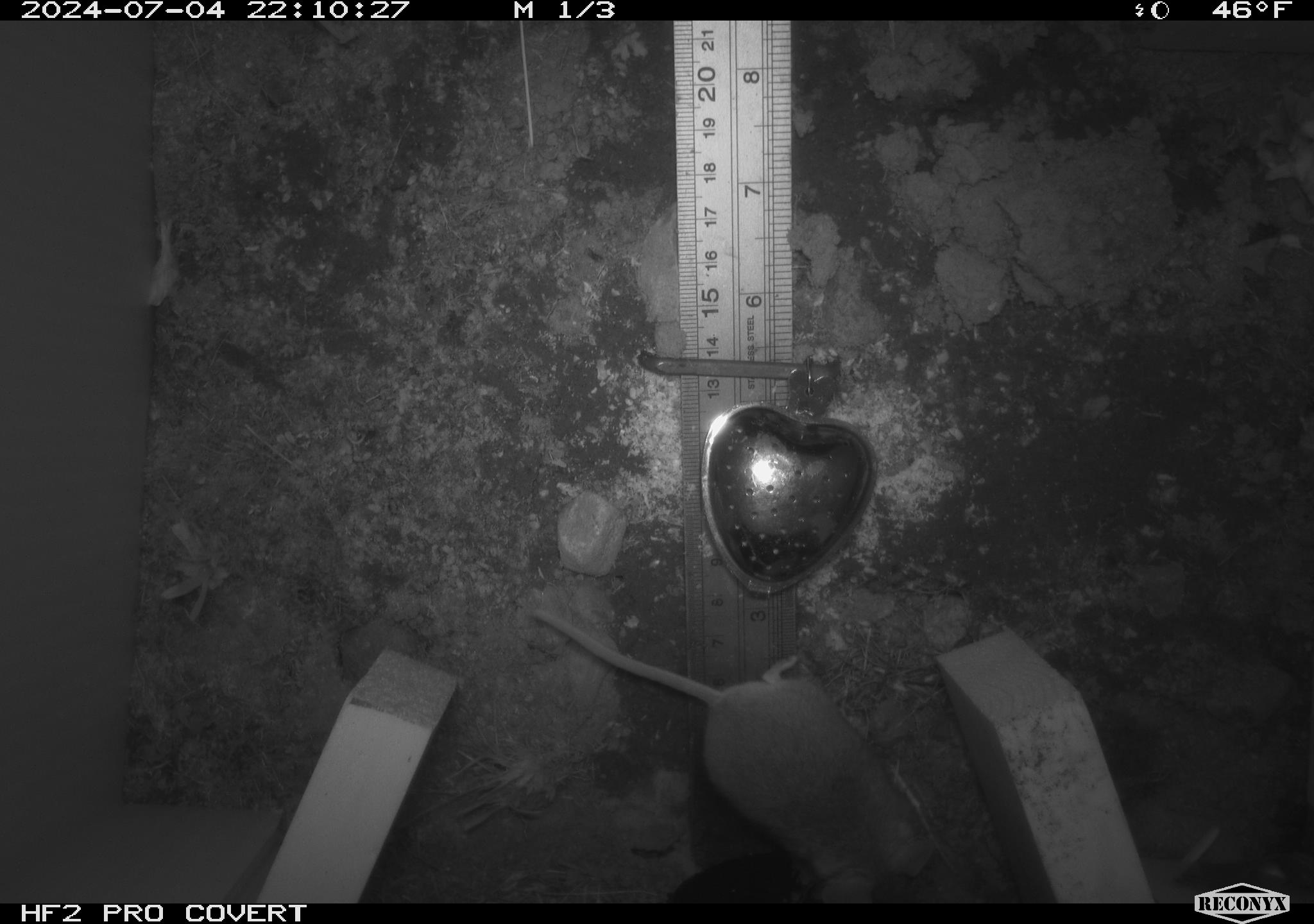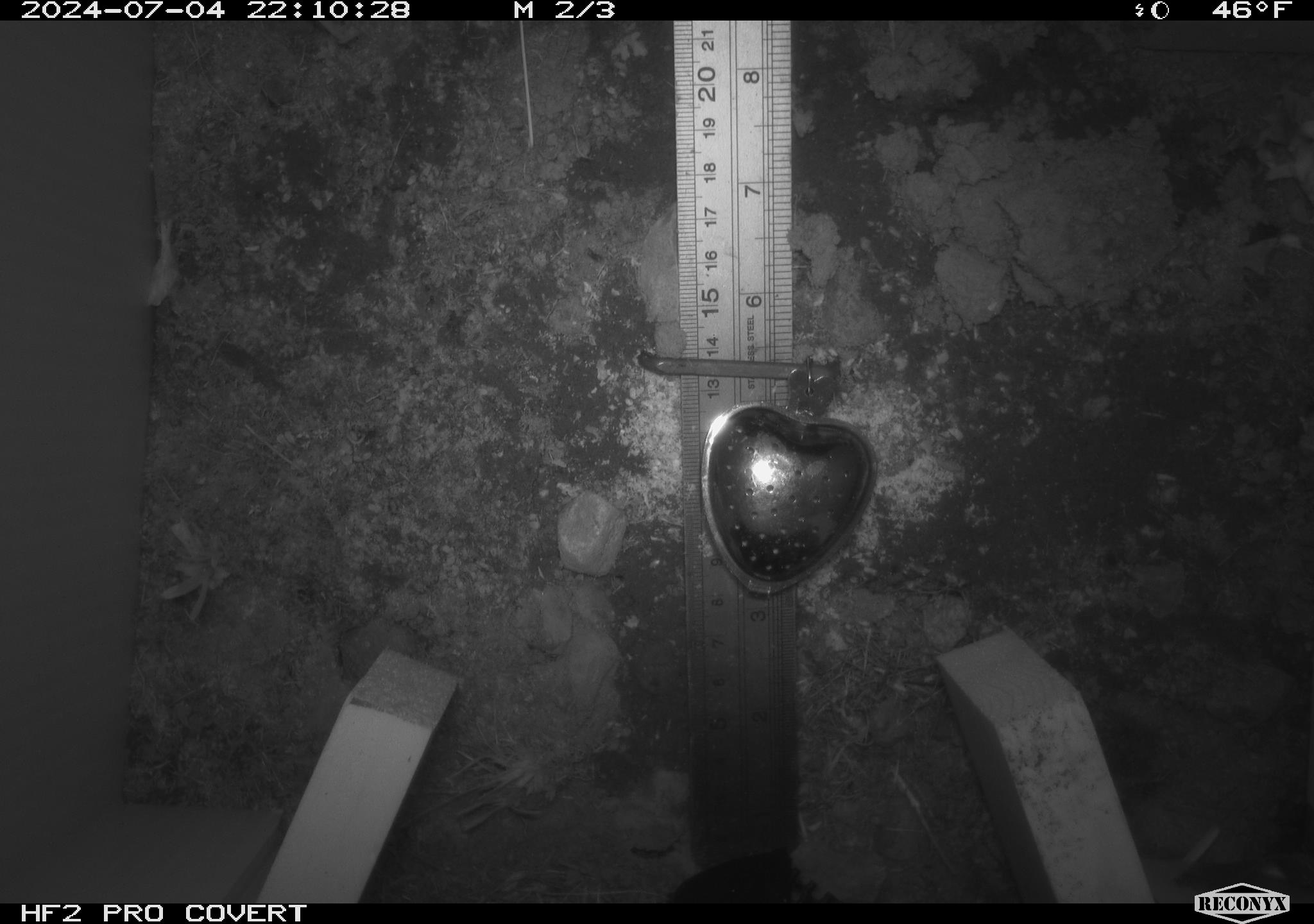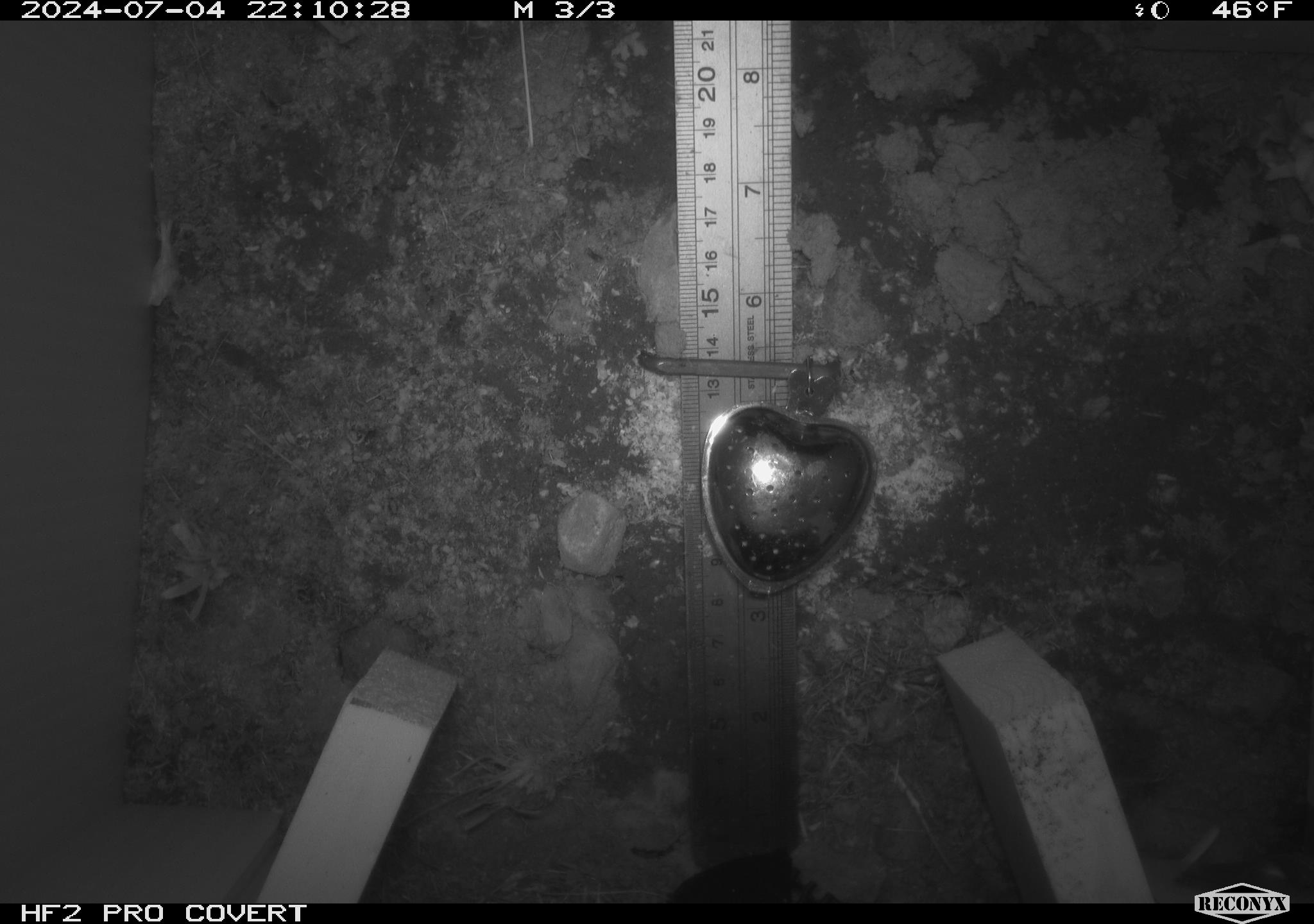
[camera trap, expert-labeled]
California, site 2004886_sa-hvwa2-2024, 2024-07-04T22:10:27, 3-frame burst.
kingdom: Animalia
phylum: Chordata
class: Mammalia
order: Rodentia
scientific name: Rodentia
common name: mouse species